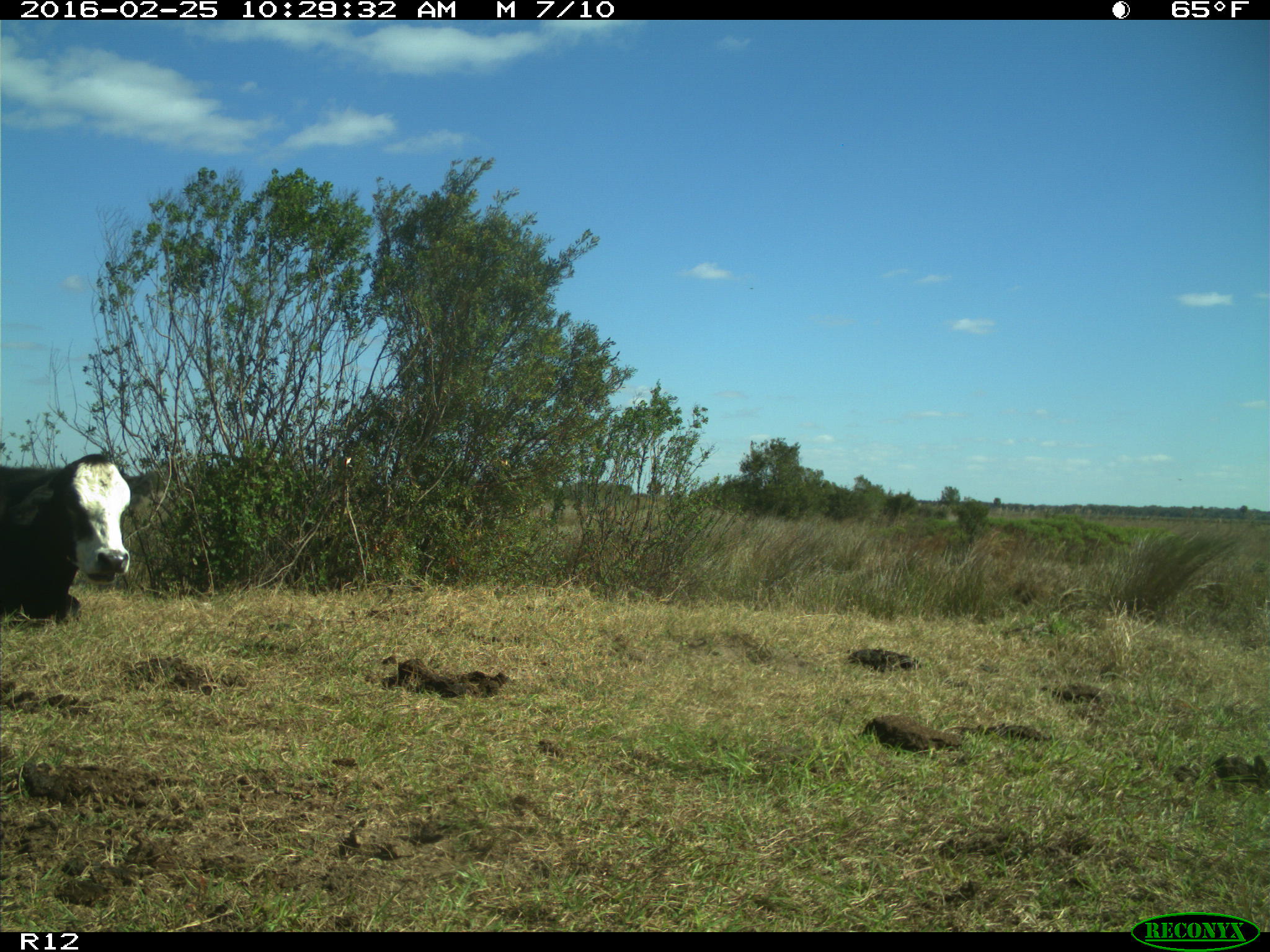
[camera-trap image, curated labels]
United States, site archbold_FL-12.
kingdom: Animalia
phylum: Chordata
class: Mammalia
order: Artiodactyla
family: Bovidae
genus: Bos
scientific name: Bos taurus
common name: domestic cow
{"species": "Bos taurus (domestic cow)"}